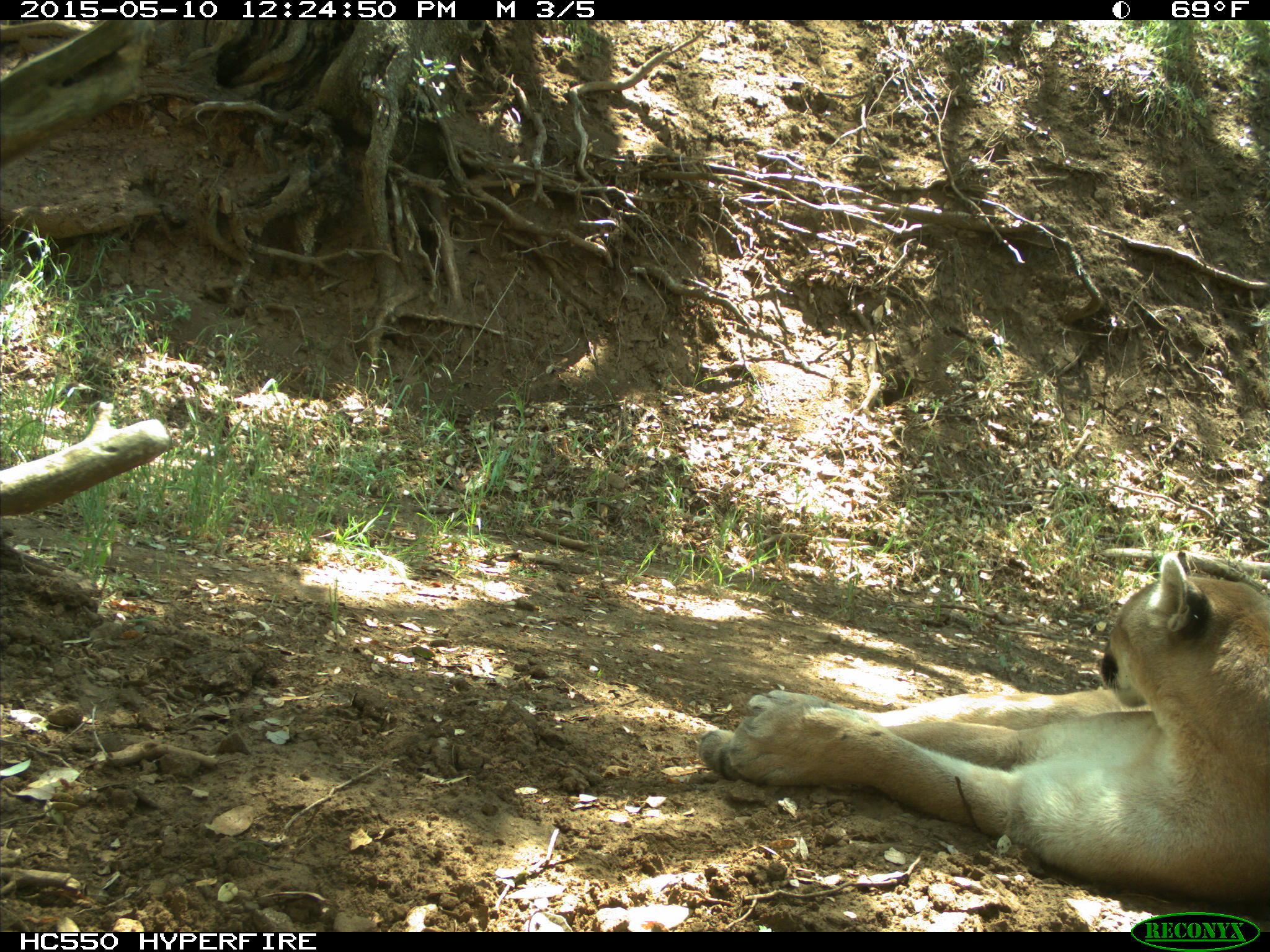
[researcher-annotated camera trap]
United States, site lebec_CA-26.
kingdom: Animalia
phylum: Chordata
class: Mammalia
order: Carnivora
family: Felidae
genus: Puma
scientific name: Puma concolor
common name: mountain lion